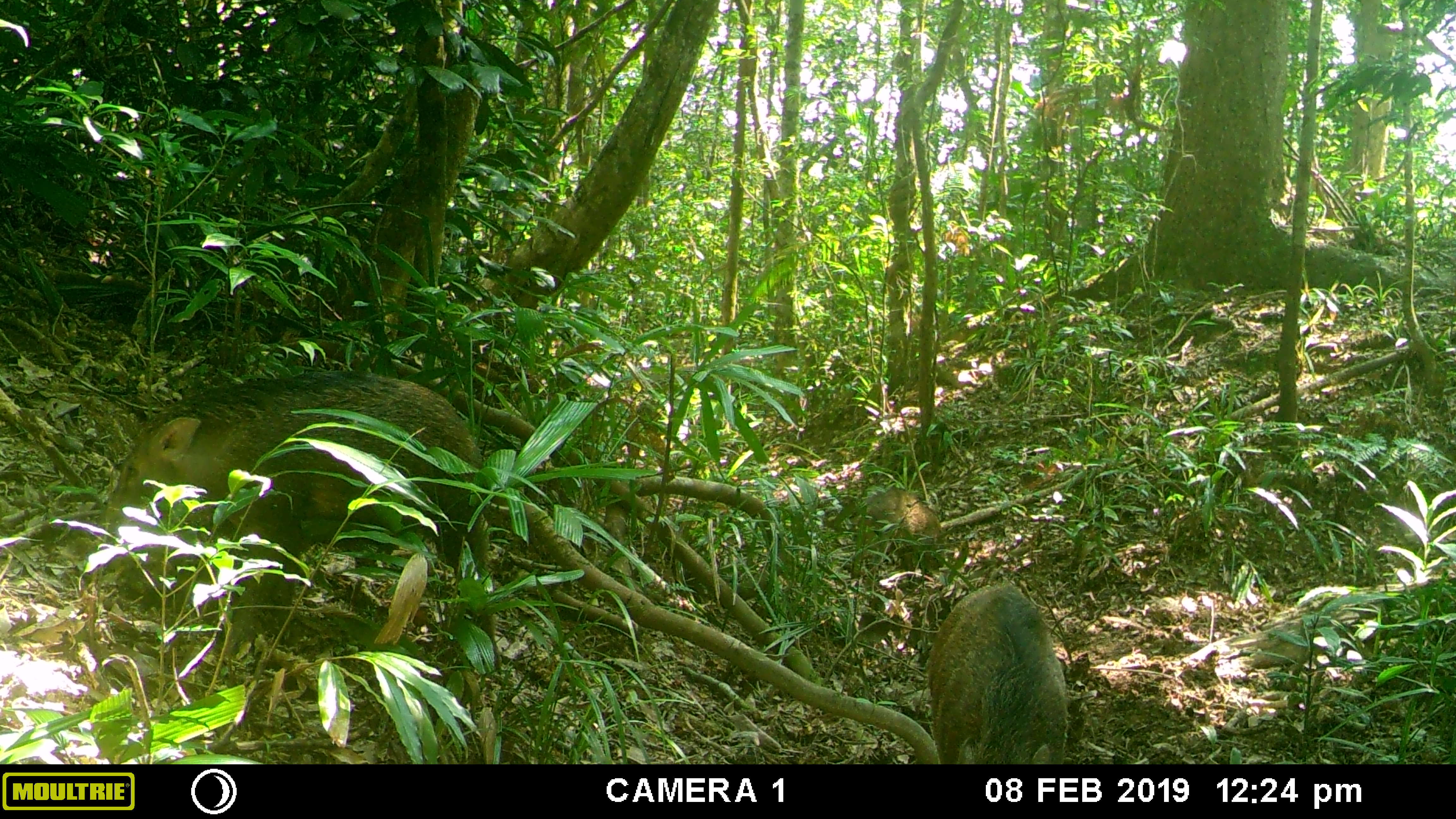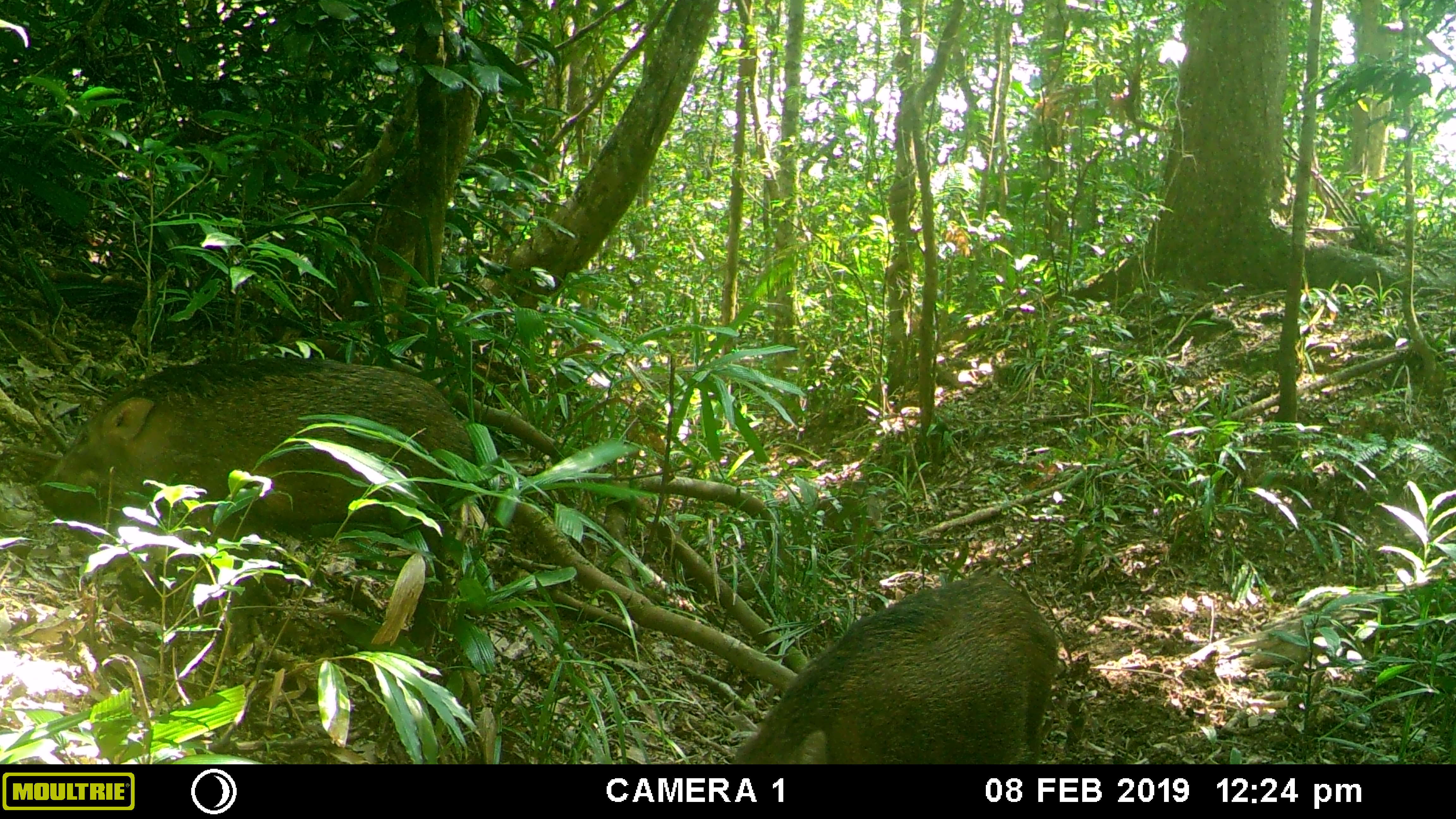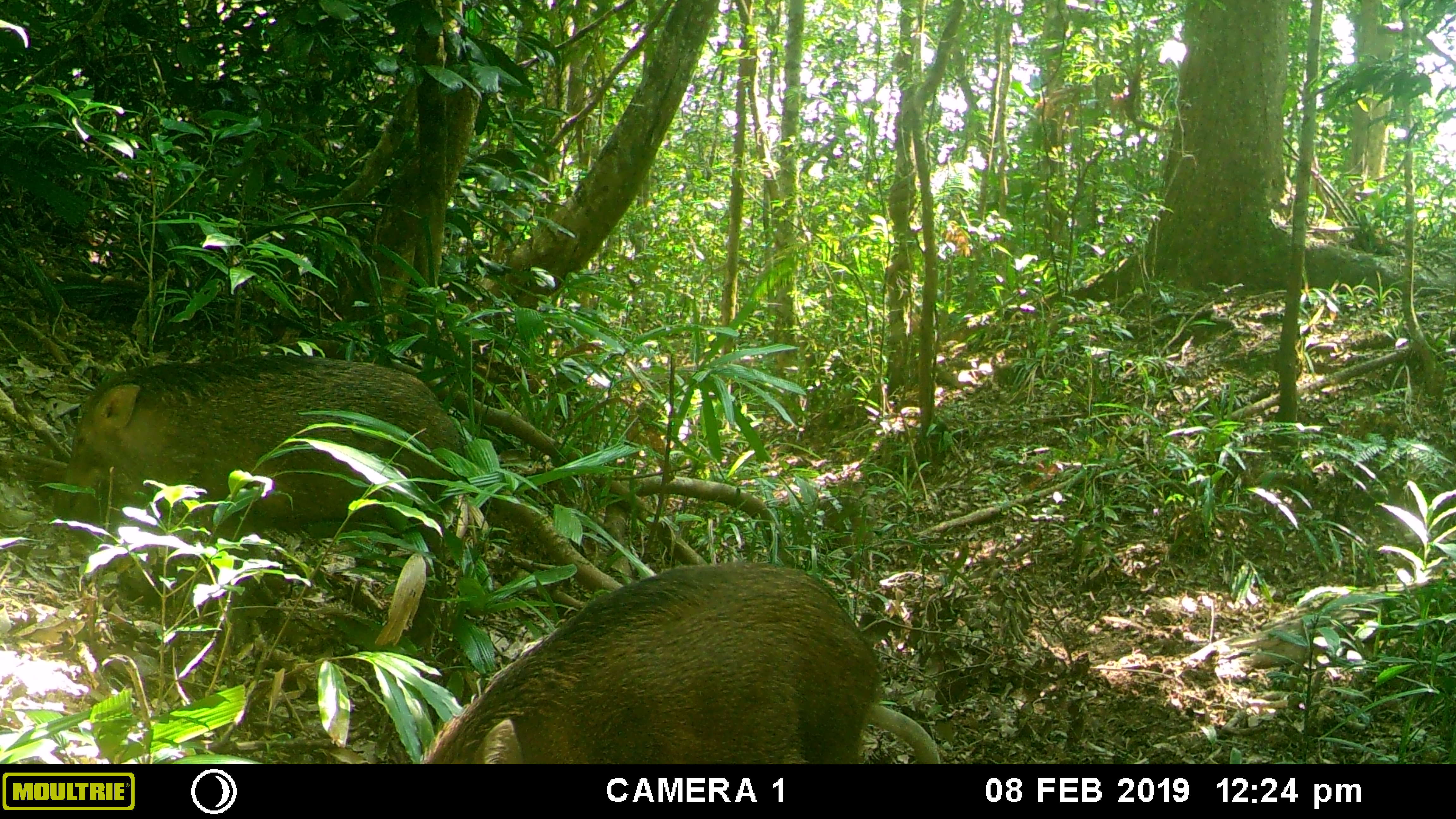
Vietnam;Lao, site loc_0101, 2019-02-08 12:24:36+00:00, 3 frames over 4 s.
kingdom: Animalia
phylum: Chordata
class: Mammalia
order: Artiodactyla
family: Suidae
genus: Sus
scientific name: Sus scrofa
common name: eurasian wild pig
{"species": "eurasian wild pig (Sus scrofa)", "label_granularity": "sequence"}